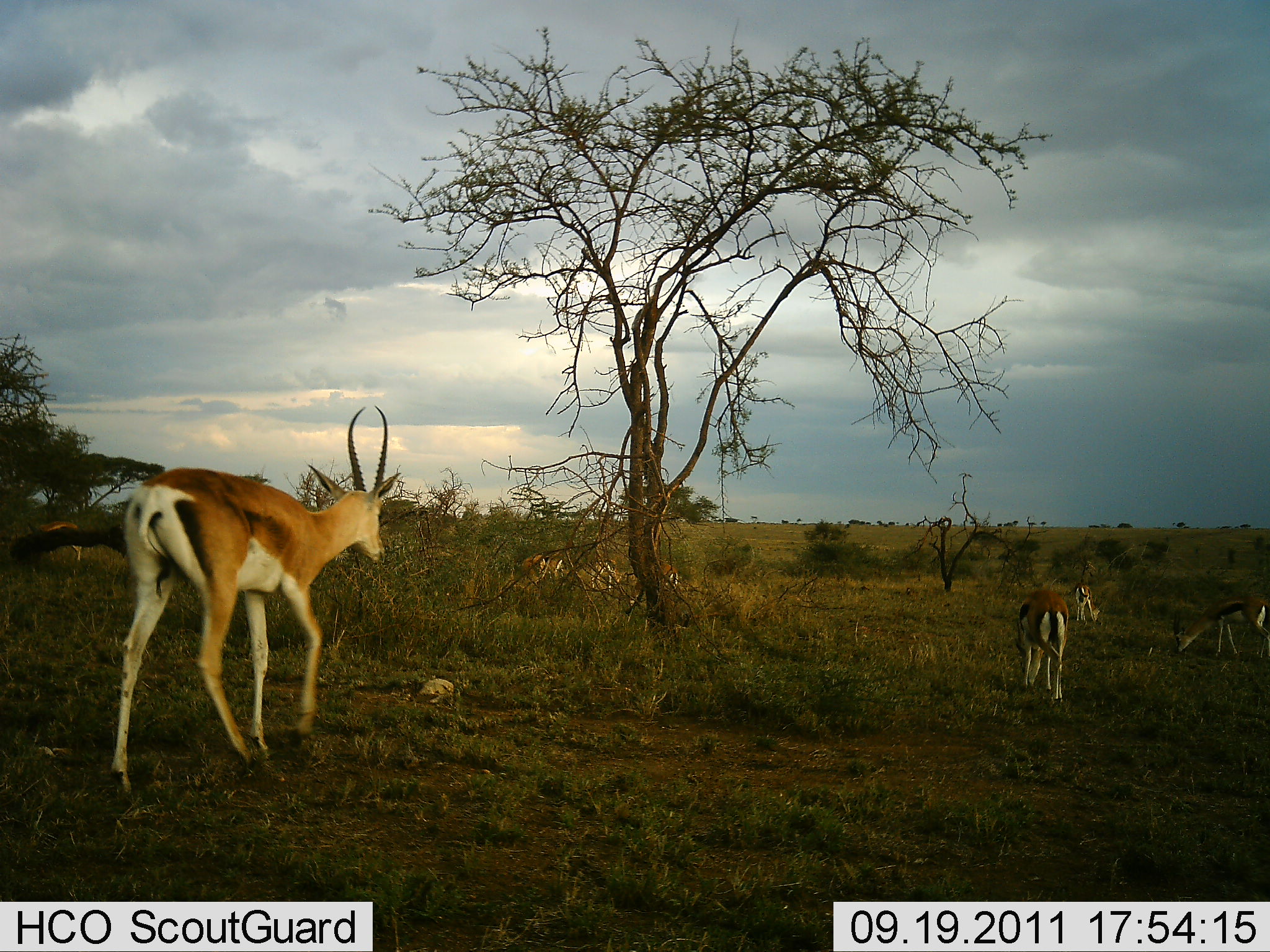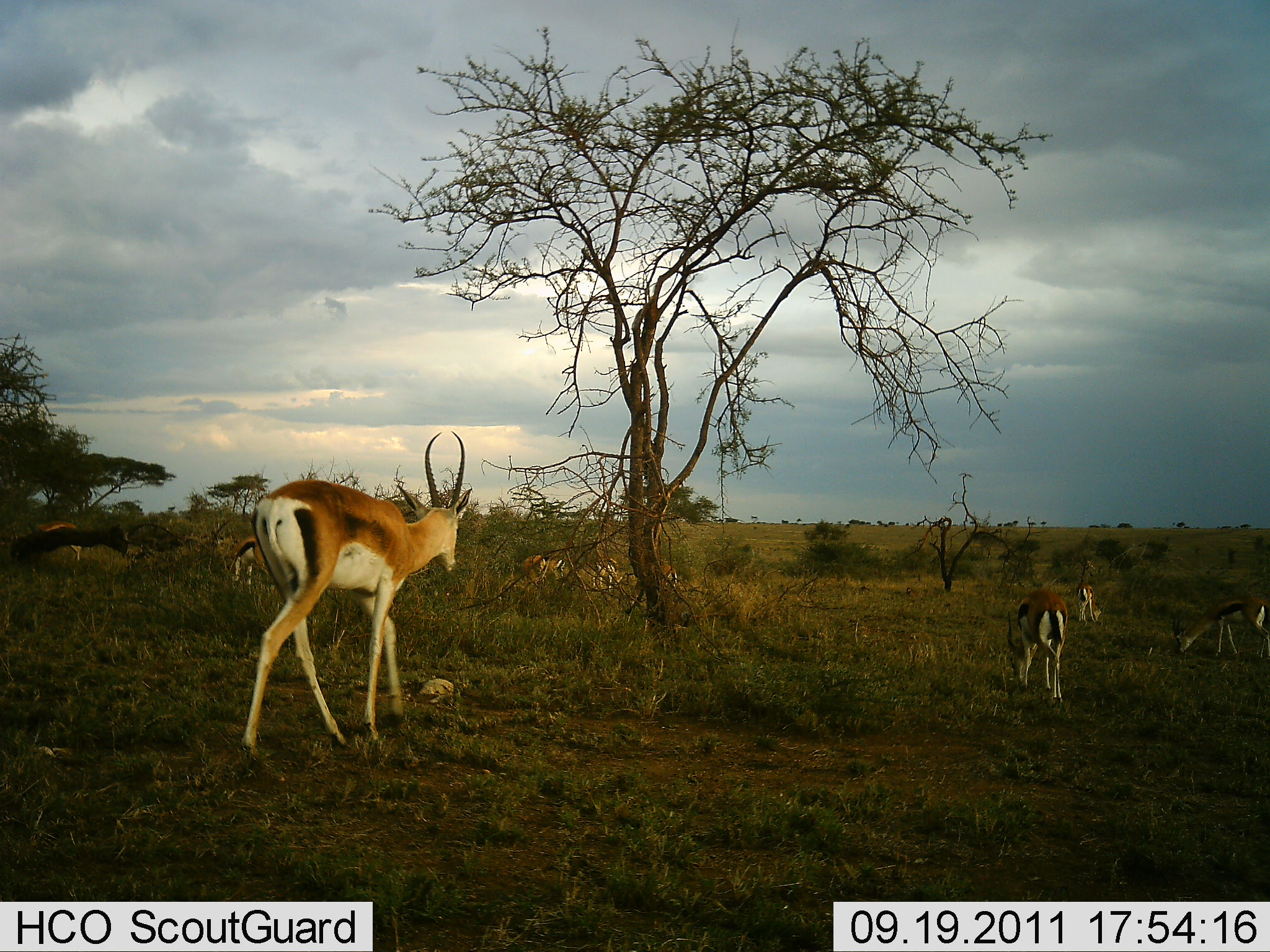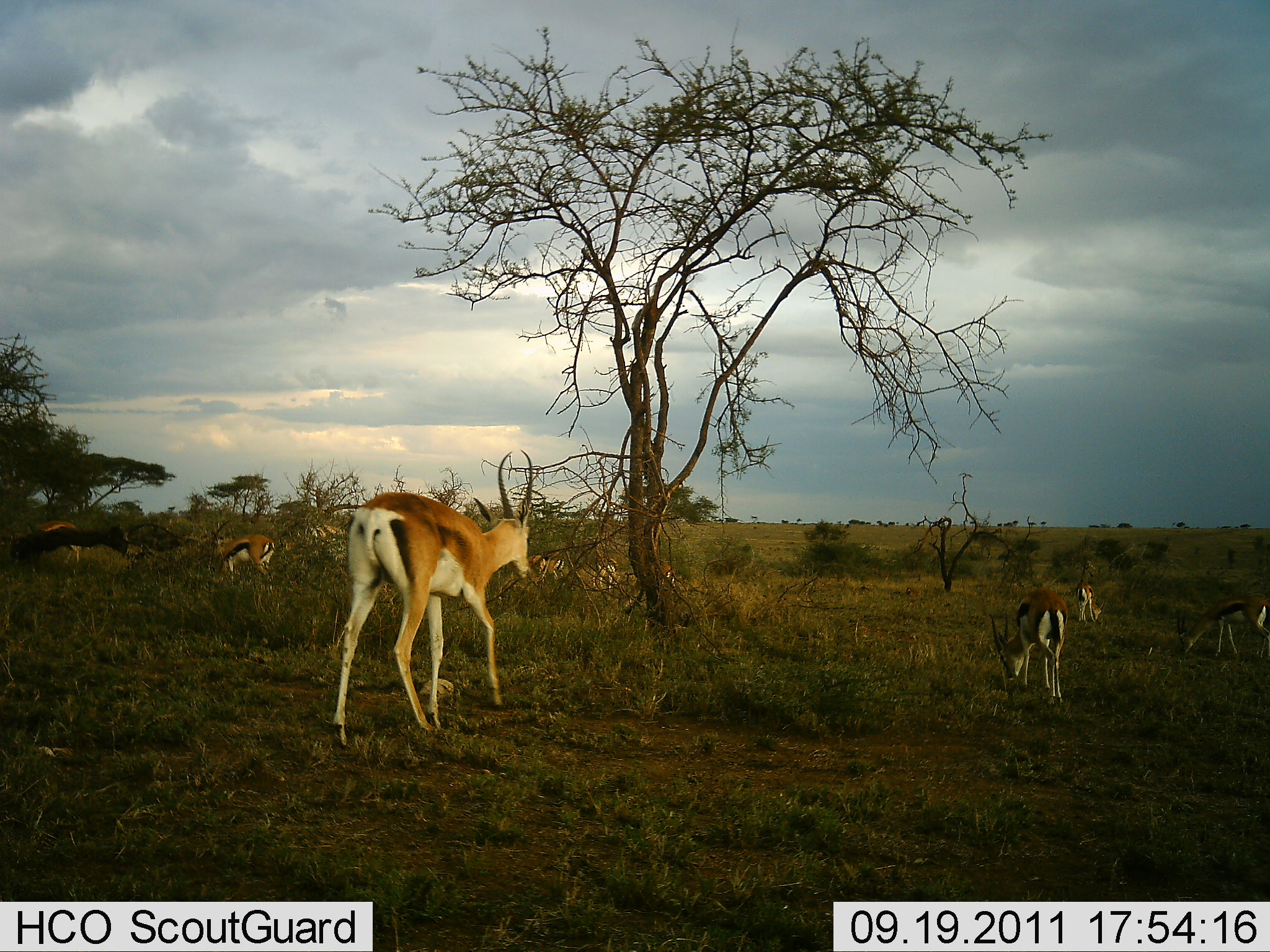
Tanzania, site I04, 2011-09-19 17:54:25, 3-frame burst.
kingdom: Animalia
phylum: Chordata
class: Mammalia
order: Artiodactyla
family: Bovidae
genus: Eudorcas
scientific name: Eudorcas thomsonii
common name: thomson's gazelle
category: gazellethomsons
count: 8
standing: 15%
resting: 0%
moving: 54%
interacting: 0%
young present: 0%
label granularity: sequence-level